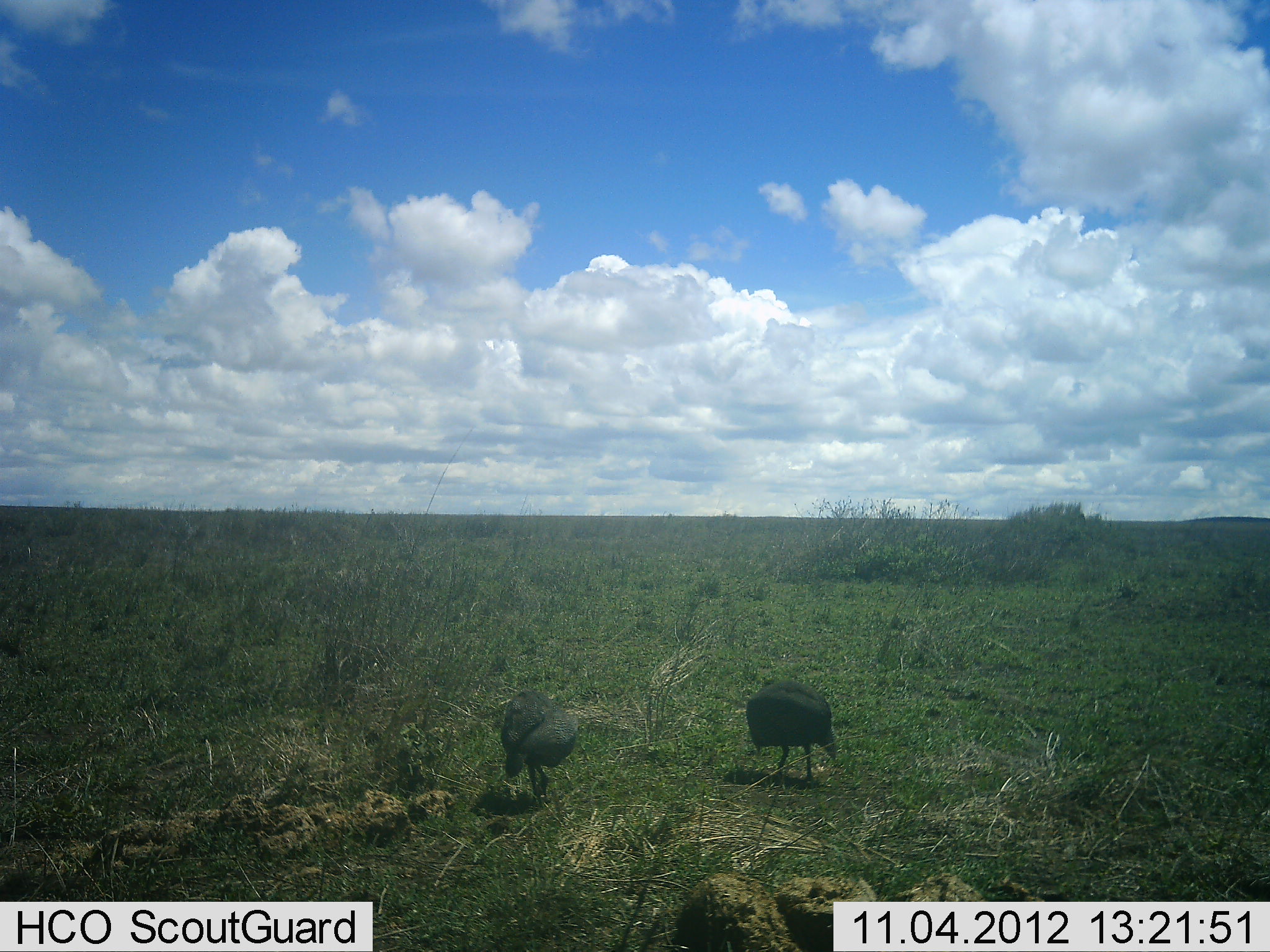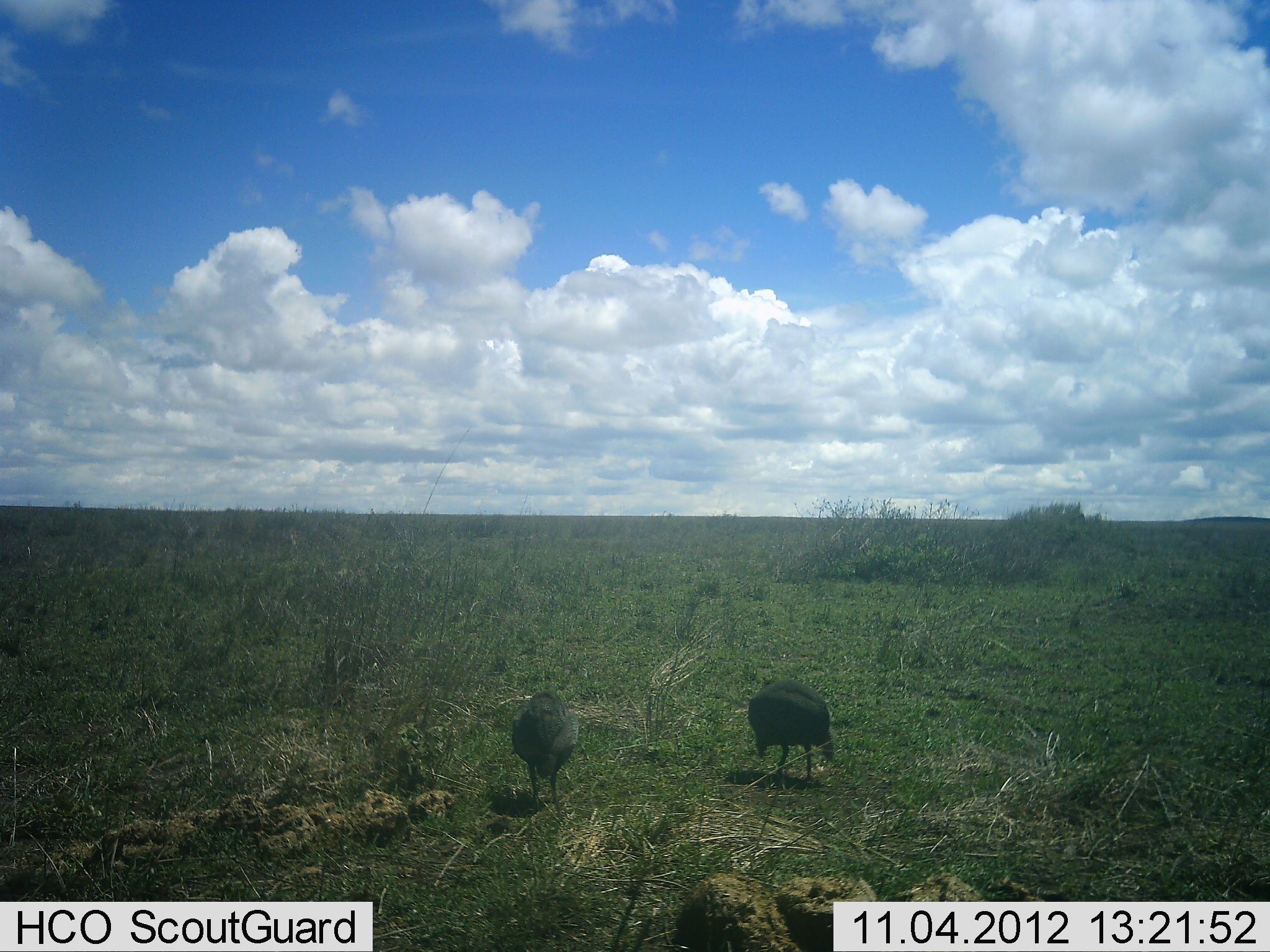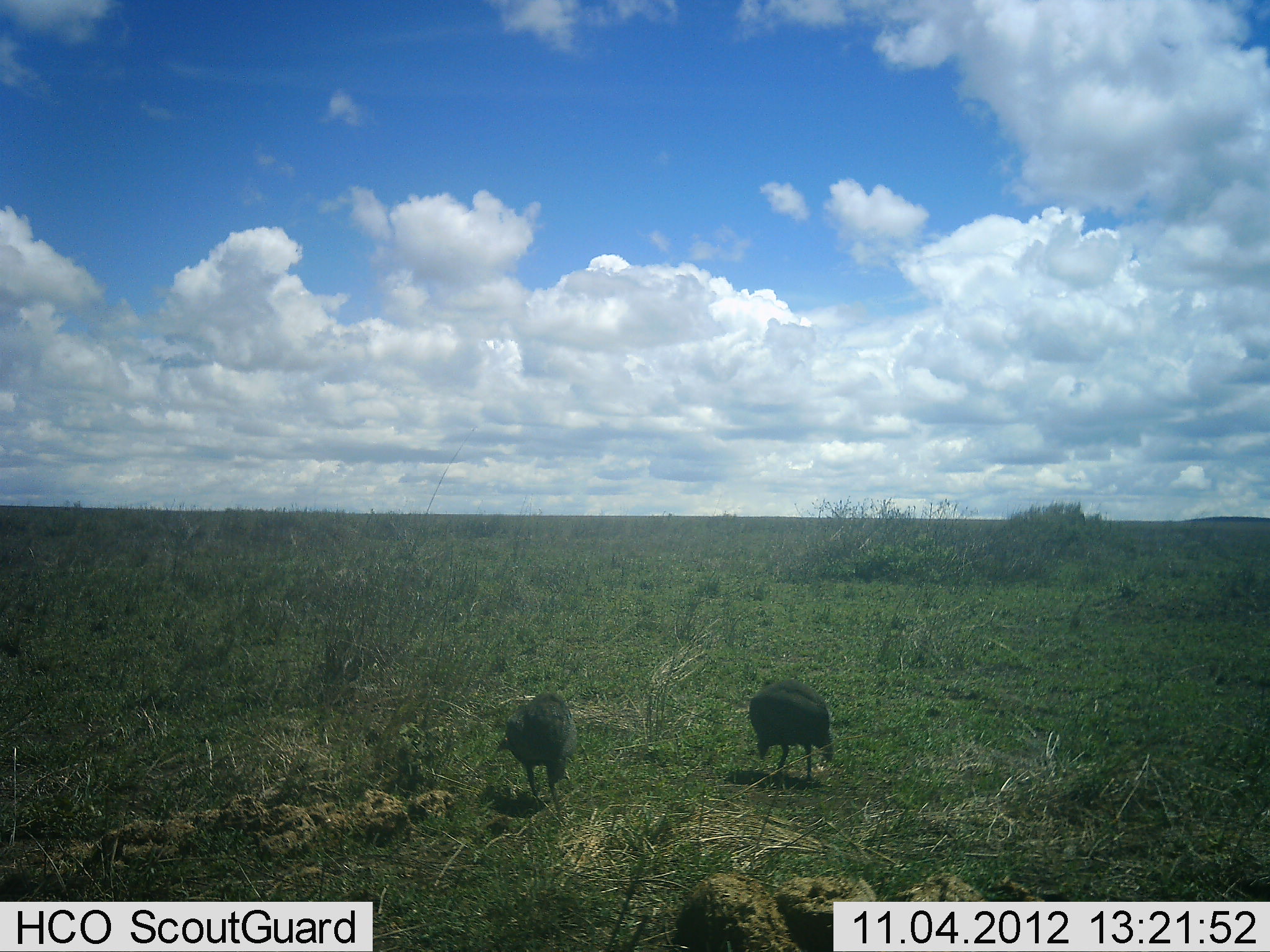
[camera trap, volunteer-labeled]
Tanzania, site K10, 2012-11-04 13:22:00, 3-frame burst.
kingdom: Animalia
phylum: Chordata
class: Aves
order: Galliformes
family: Numididae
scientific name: Numididae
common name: guinea fowl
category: guineafowl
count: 2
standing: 10%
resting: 0%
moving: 10%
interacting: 0%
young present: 0%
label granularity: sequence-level